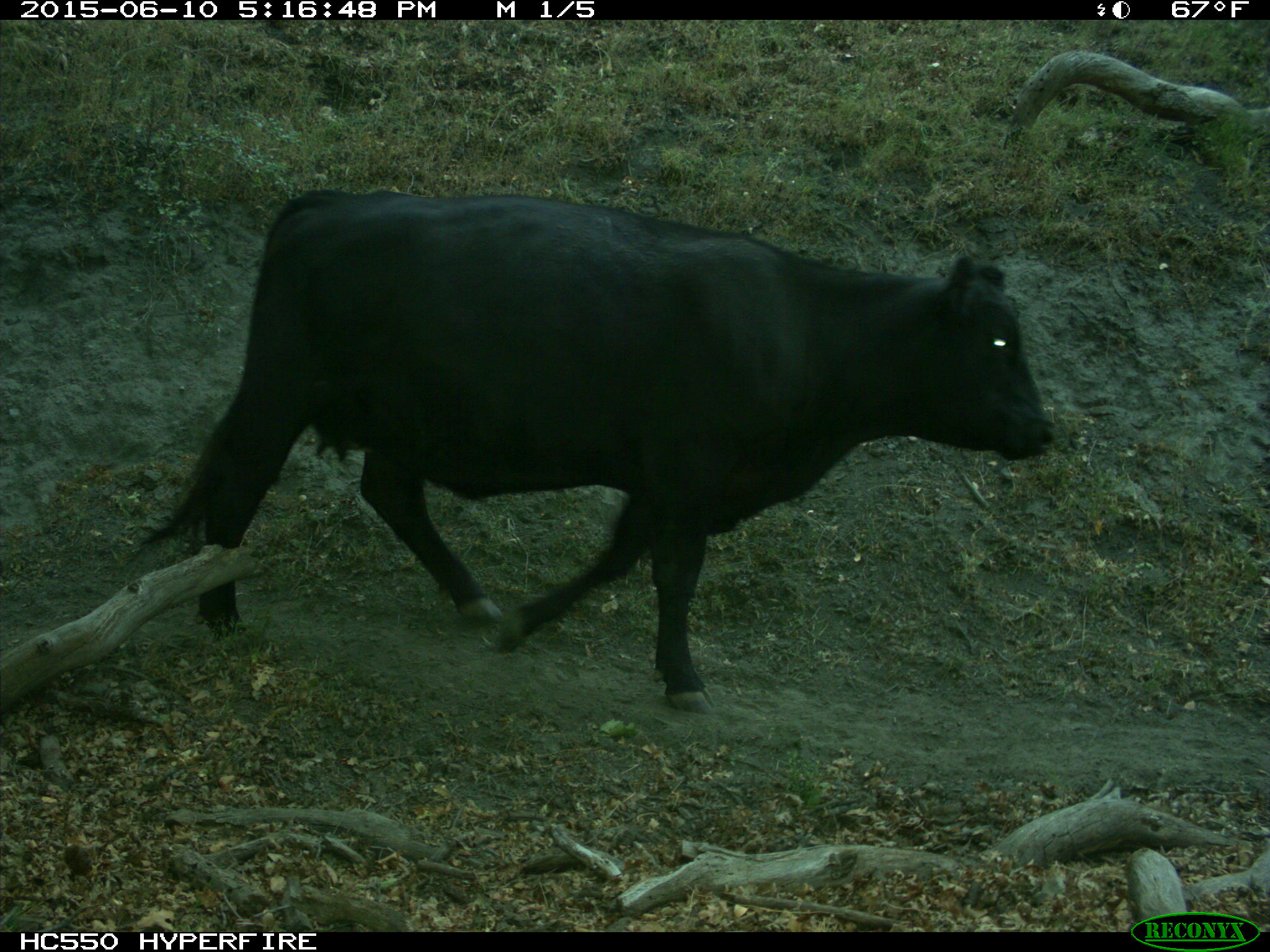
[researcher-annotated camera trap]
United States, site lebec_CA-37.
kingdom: Animalia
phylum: Chordata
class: Mammalia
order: Artiodactyla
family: Bovidae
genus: Bos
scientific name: Bos taurus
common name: domestic cow